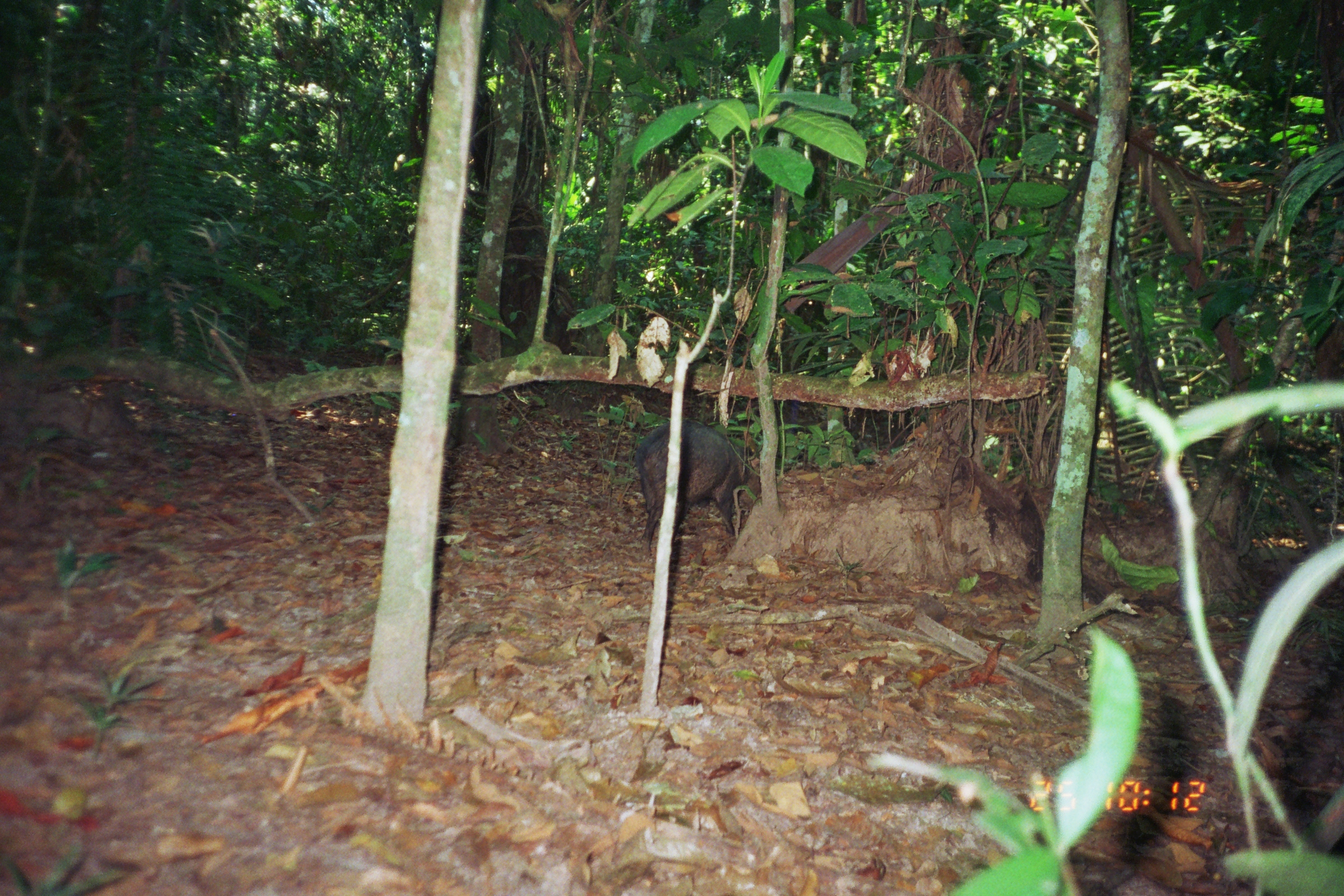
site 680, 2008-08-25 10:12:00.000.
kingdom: Animalia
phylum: Chordata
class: Mammalia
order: Artiodactyla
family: Tayassuidae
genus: Pecari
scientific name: Pecari tajacu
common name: collared peccary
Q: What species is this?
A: Pecari tajacu (collared peccary).